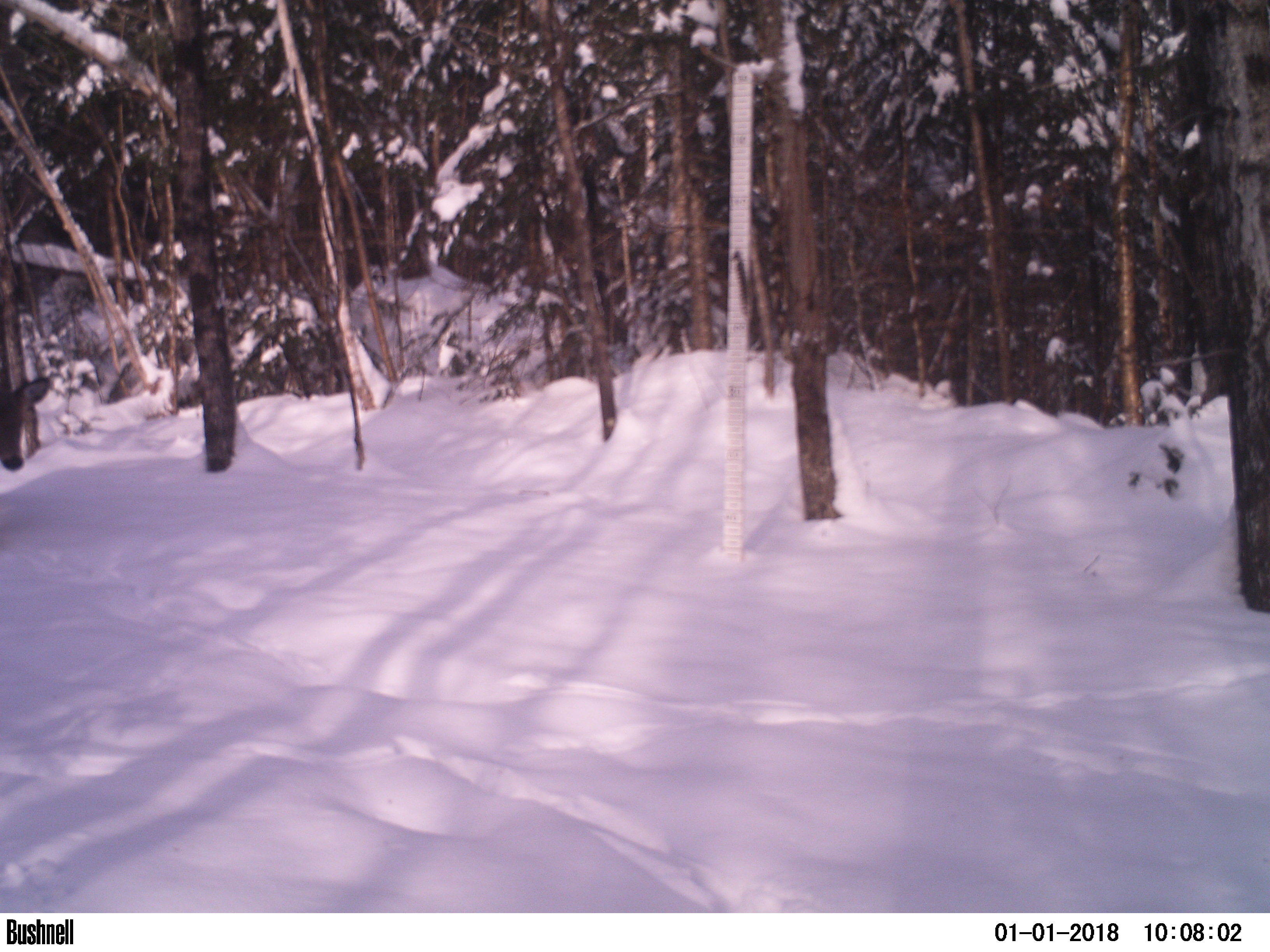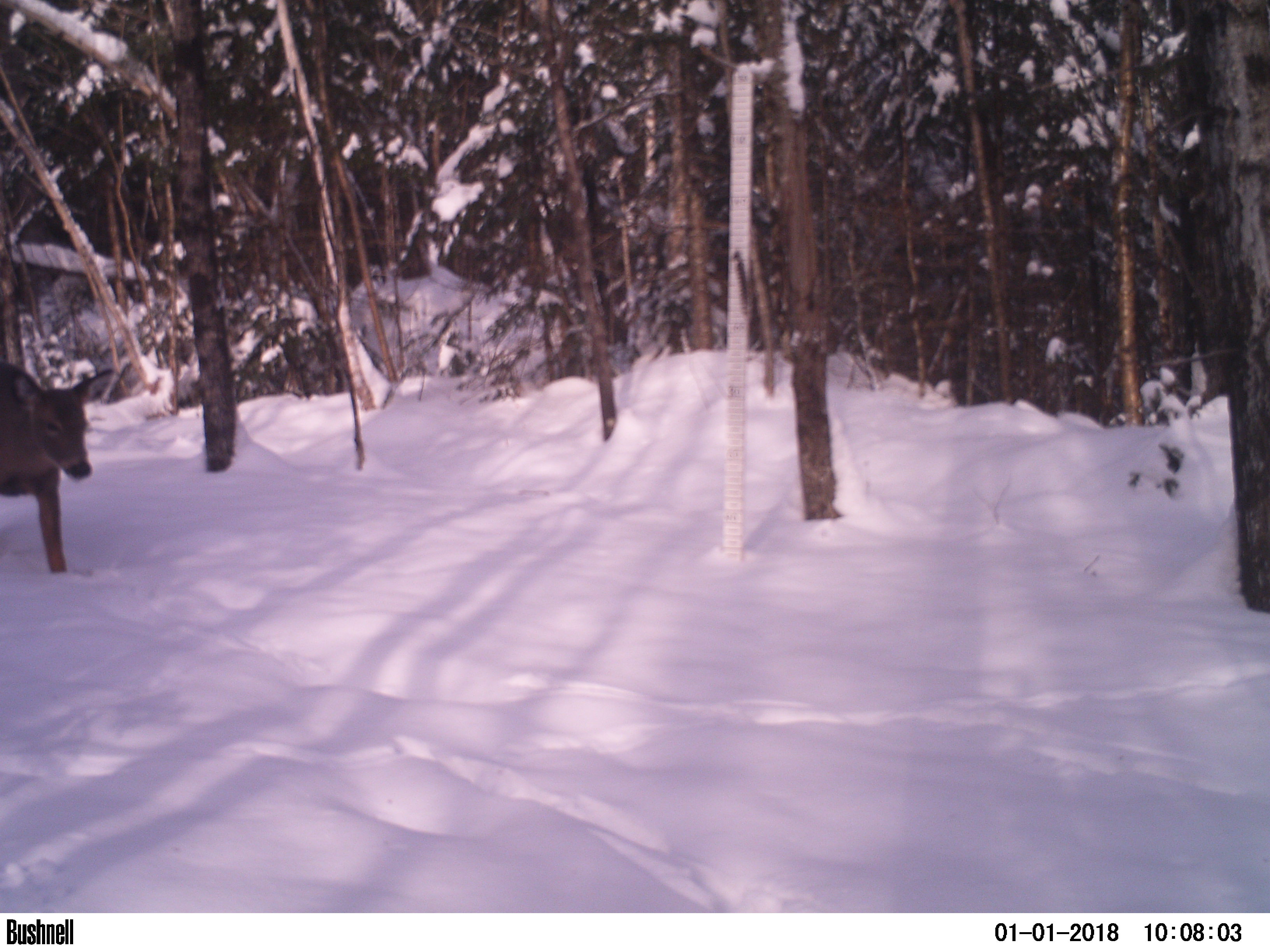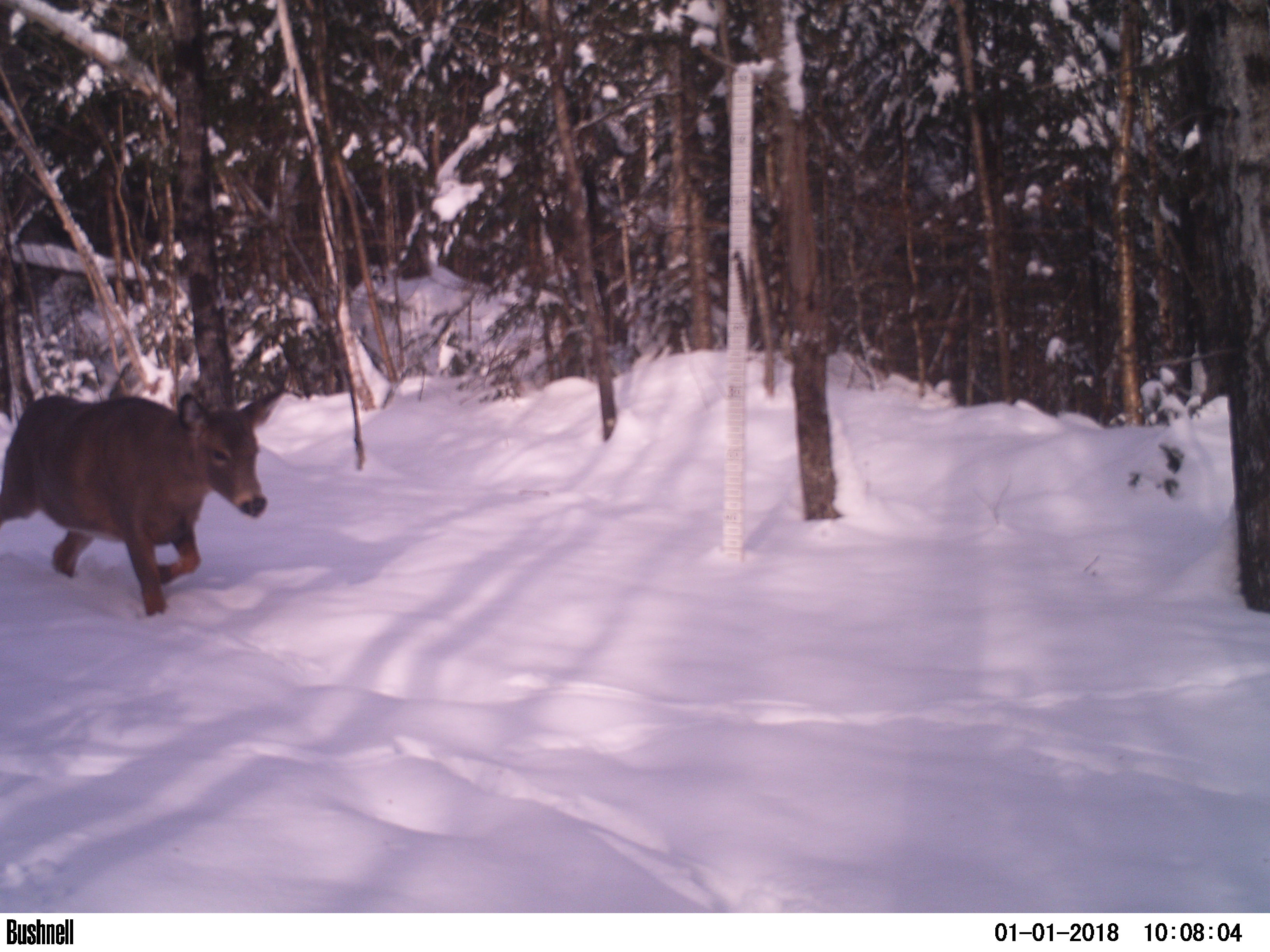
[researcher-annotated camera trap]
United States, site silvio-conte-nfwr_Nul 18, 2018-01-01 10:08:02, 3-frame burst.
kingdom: Animalia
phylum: Chordata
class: Mammalia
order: Artiodactyla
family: Cervidae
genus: Odocoileus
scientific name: Odocoileus virginianus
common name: white-tailed deer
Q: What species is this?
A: White-tailed deer (Odocoileus virginianus).